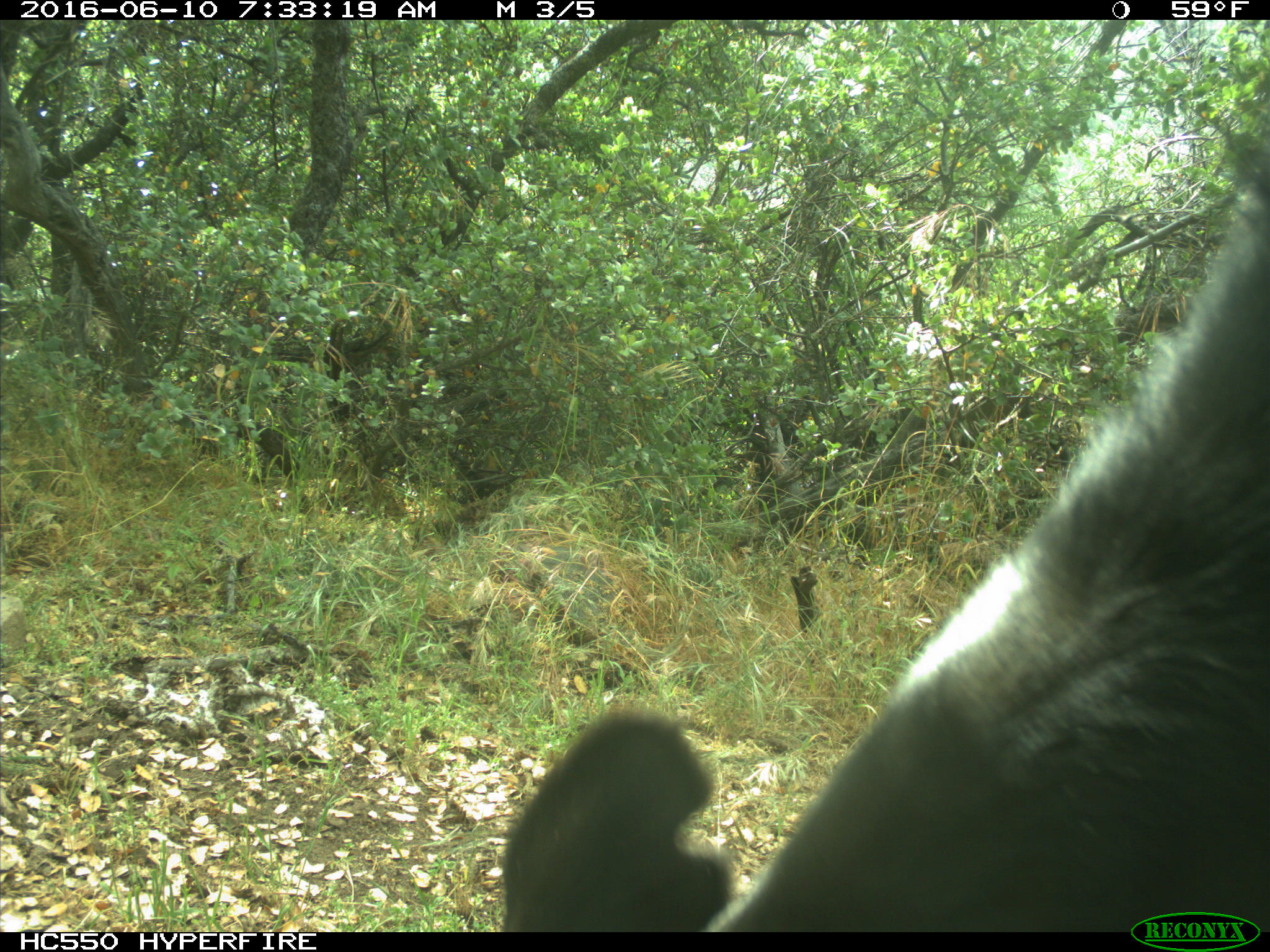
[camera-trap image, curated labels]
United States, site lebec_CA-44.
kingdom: Animalia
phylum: Chordata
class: Mammalia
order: Artiodactyla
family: Bovidae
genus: Bos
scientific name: Bos taurus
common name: domestic cow